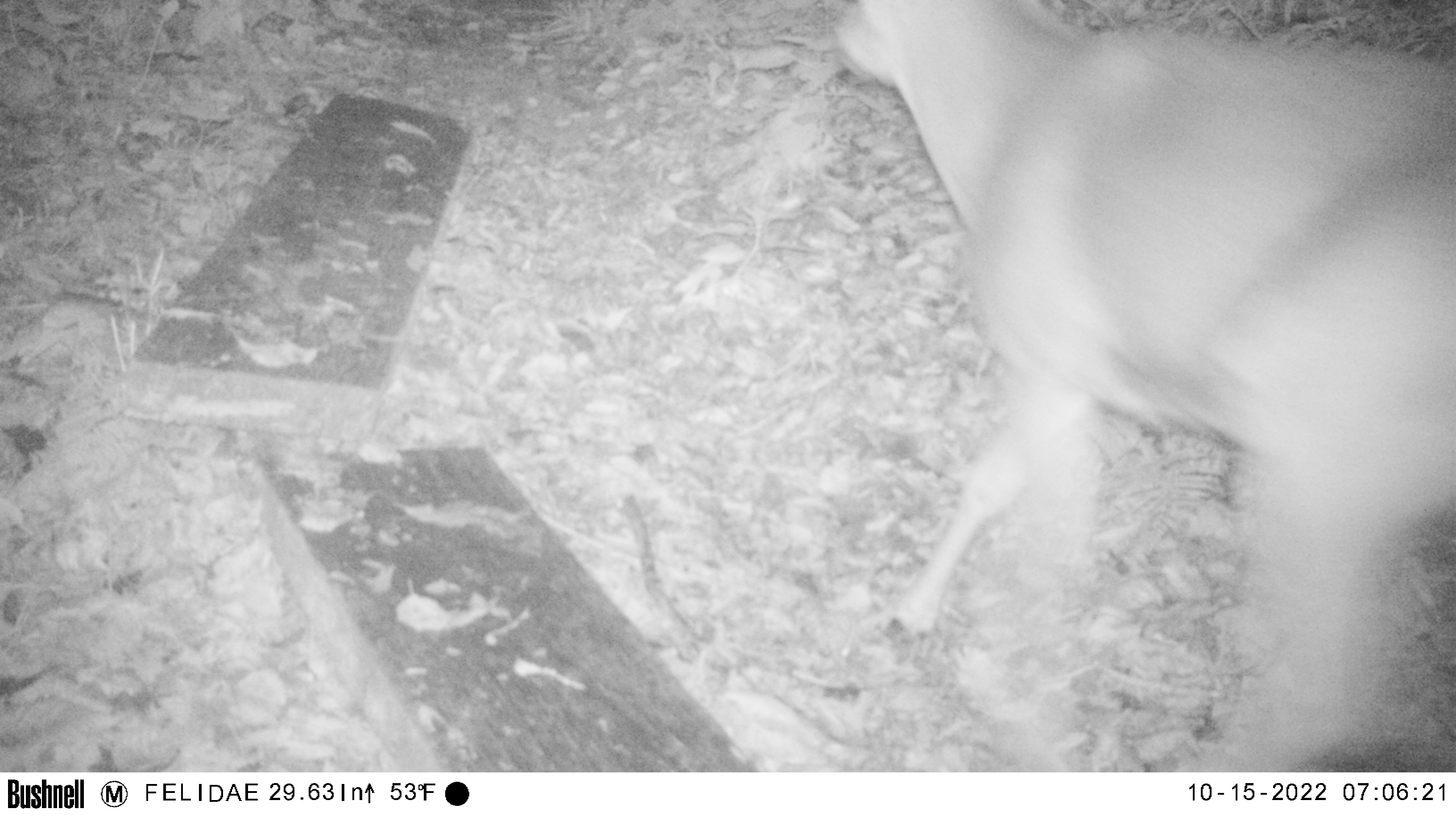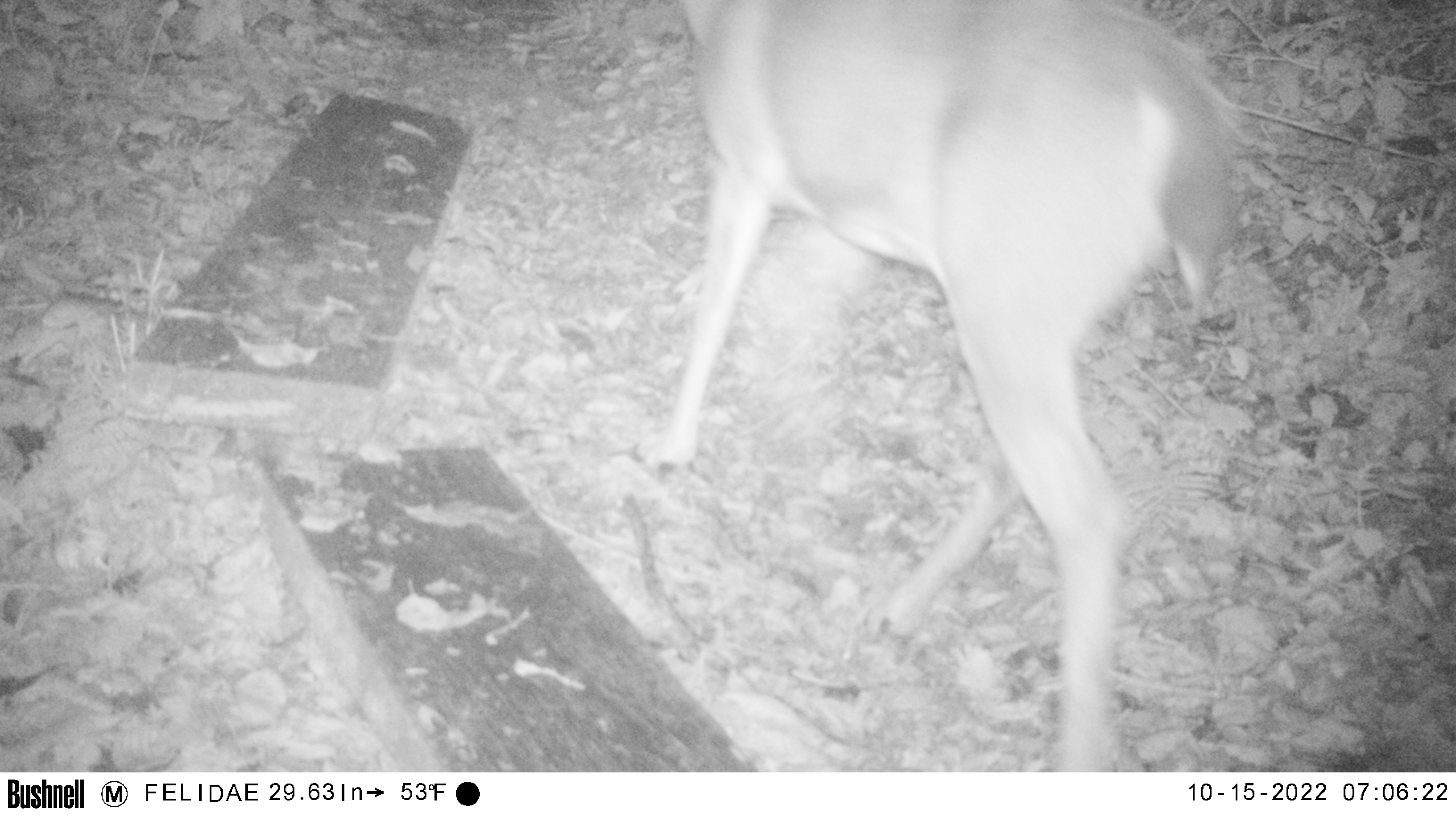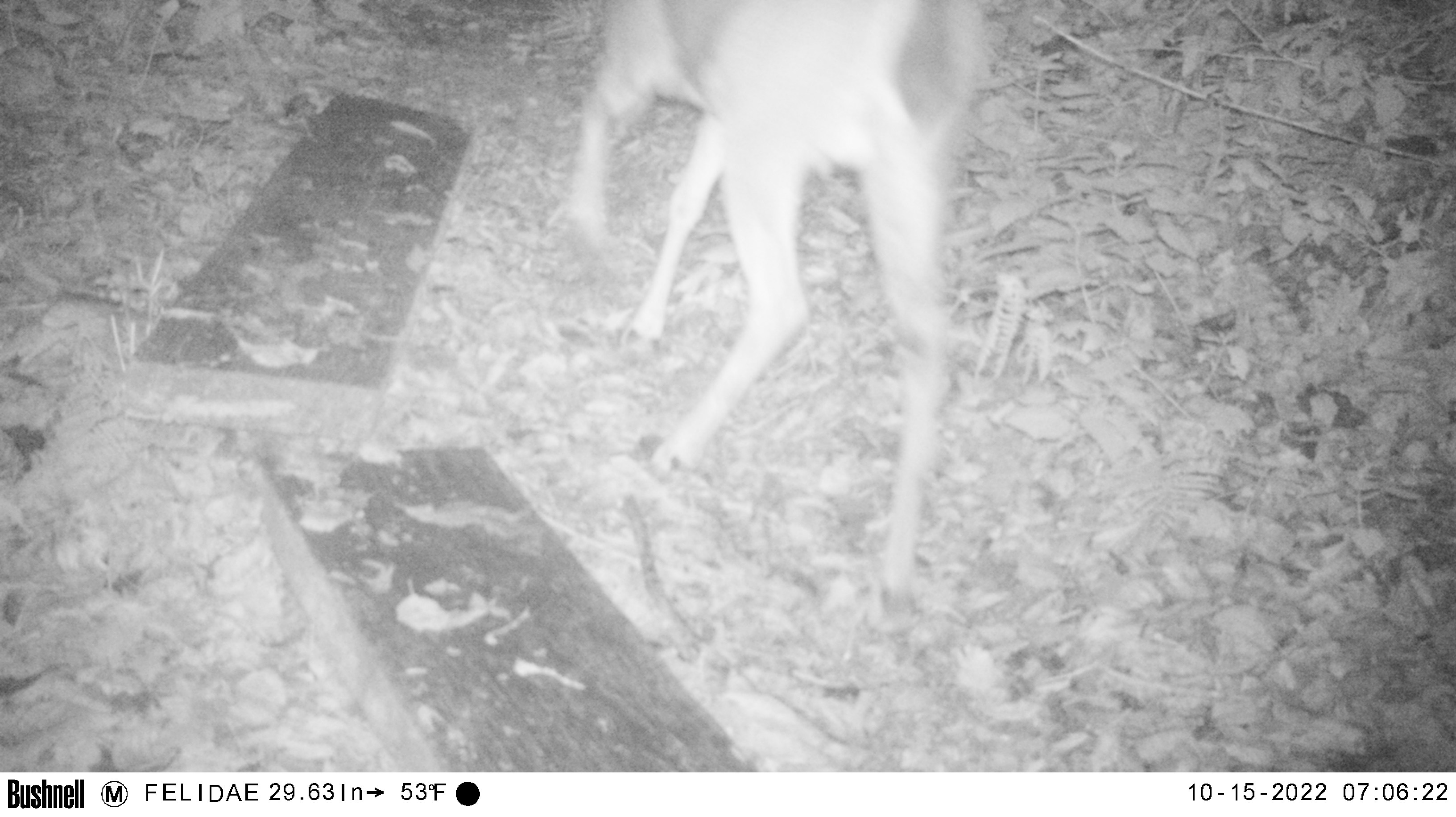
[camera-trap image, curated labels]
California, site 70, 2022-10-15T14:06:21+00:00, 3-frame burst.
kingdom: Animalia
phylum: Chordata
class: Mammalia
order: Artiodactyla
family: Cervidae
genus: Odocoileus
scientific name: Odocoileus hemionus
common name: mule deer